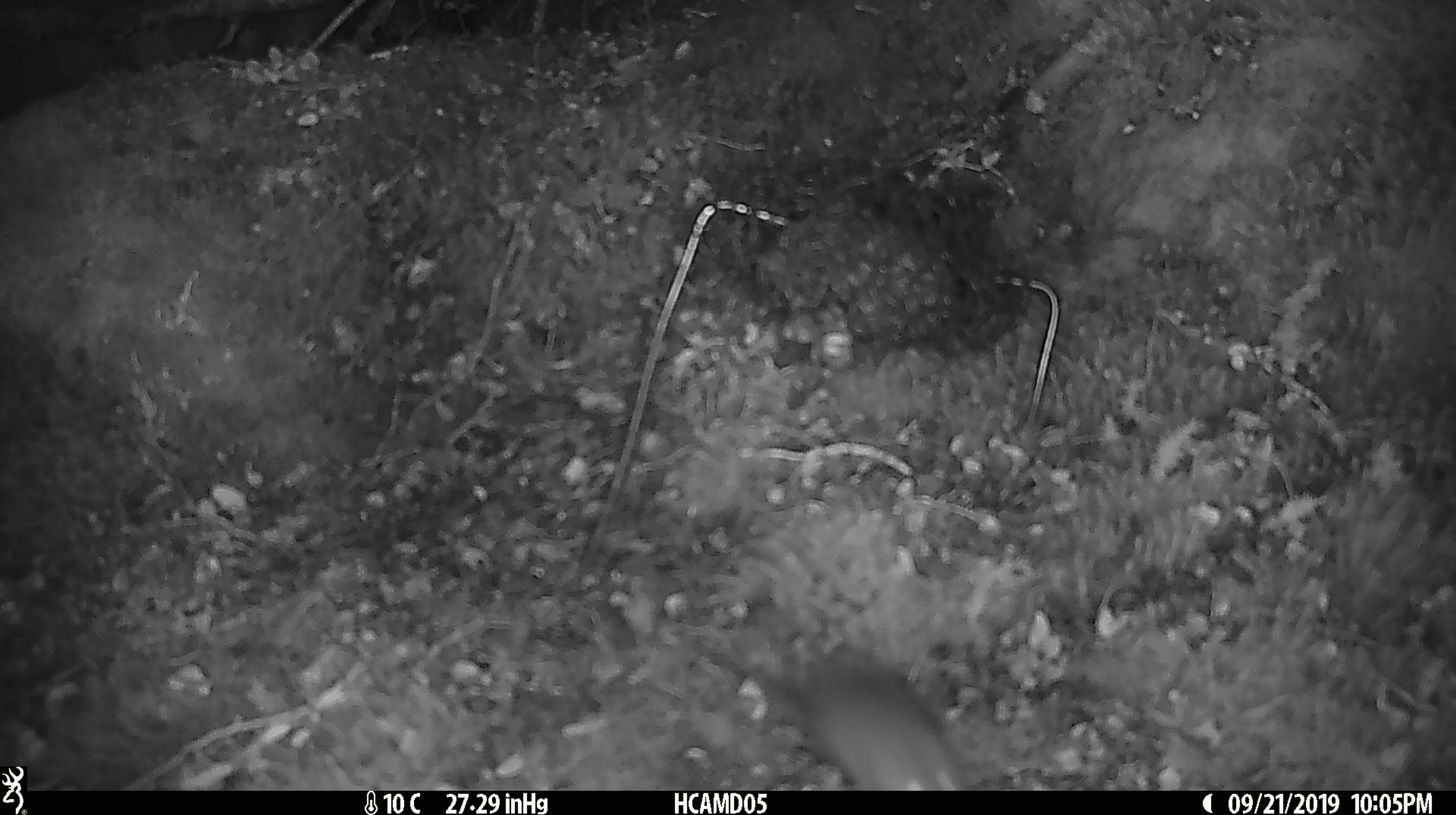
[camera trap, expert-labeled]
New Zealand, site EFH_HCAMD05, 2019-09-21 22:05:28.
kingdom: Animalia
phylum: Chordata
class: Mammalia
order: Rodentia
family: Muridae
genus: Mus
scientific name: Mus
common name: mouse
Mouse (Mus).